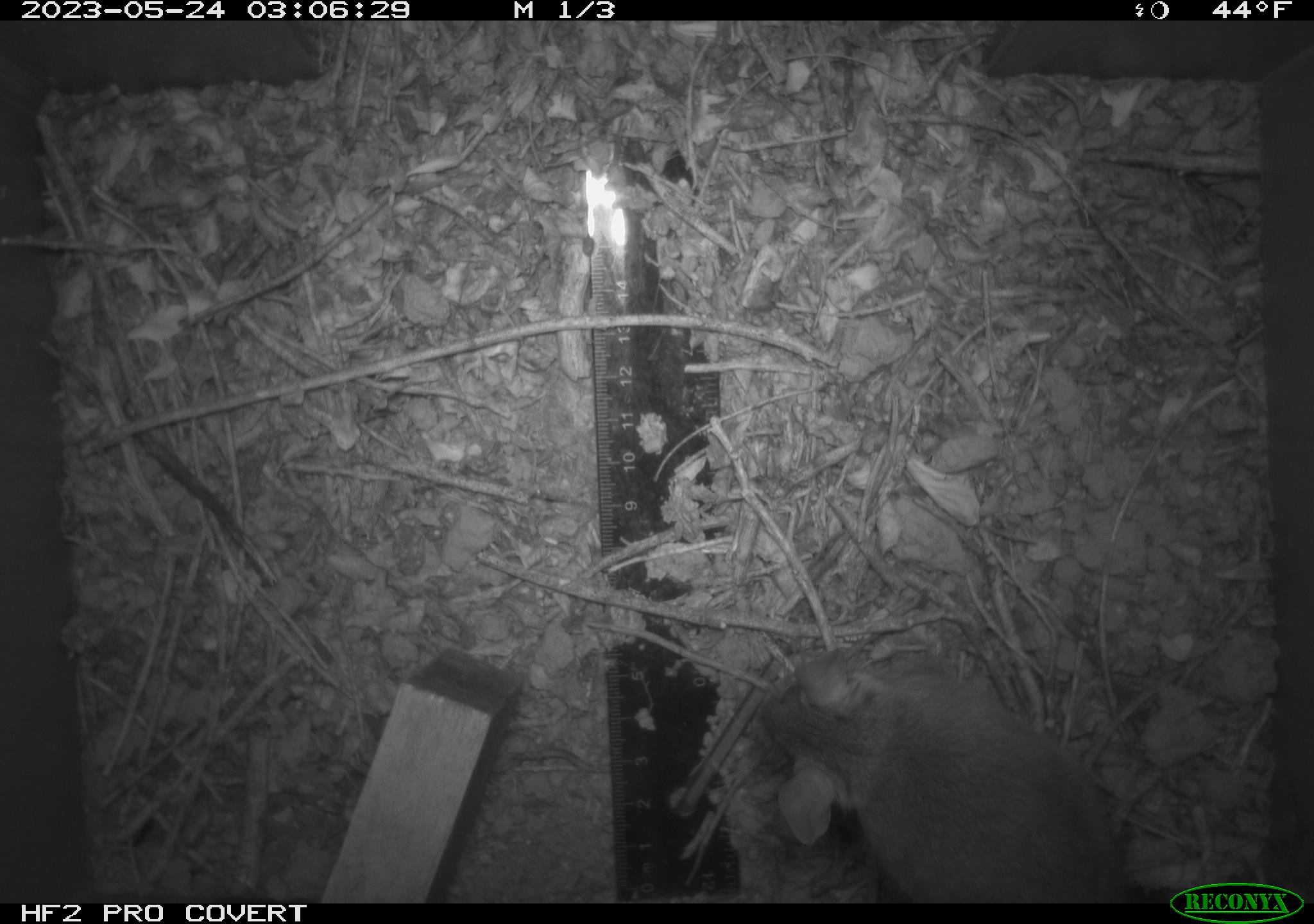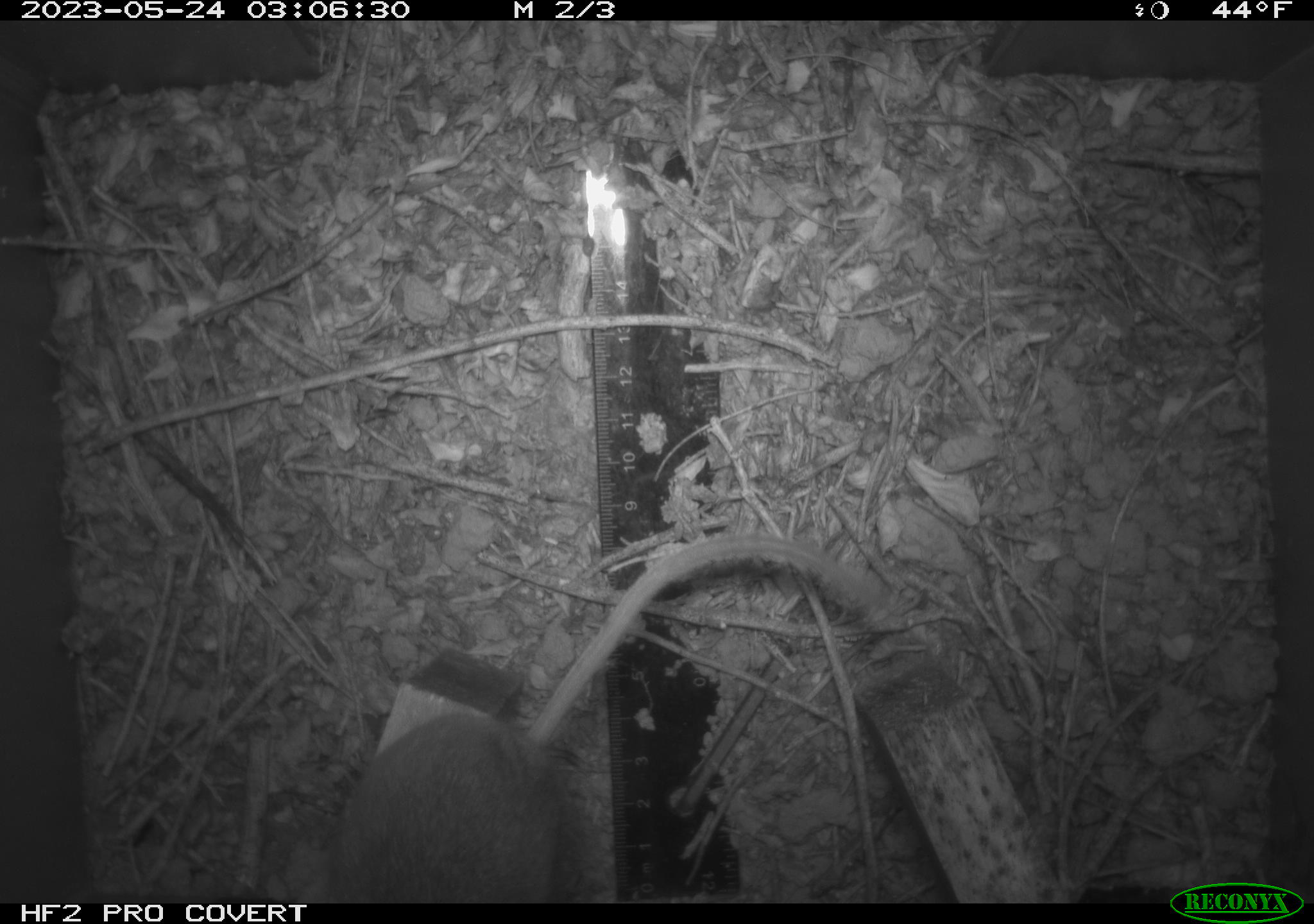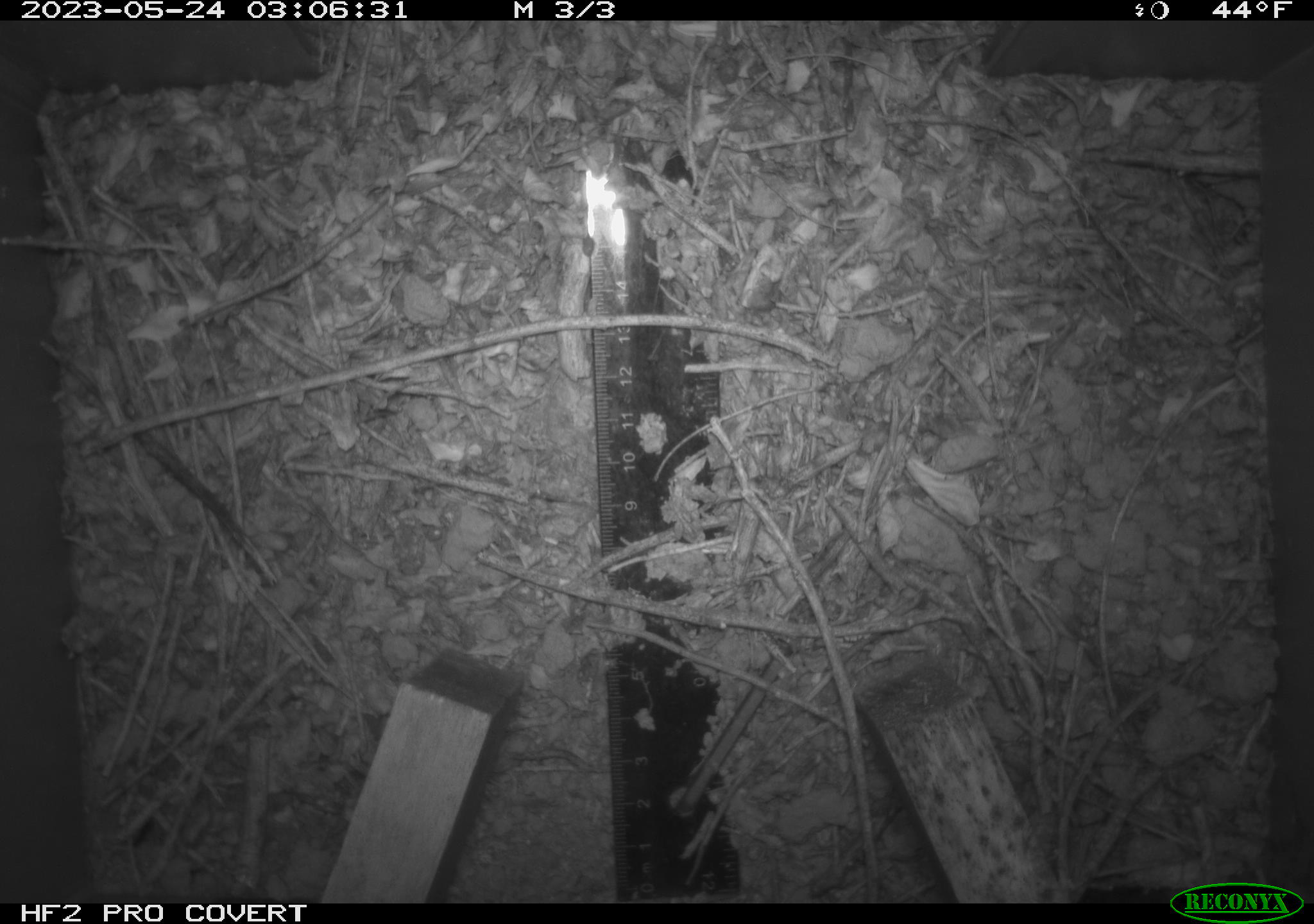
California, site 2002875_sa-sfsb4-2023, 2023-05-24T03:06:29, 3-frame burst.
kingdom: Animalia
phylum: Chordata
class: Mammalia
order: Rodentia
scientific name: Rodentia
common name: mouse species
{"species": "mouse species (Rodentia)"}